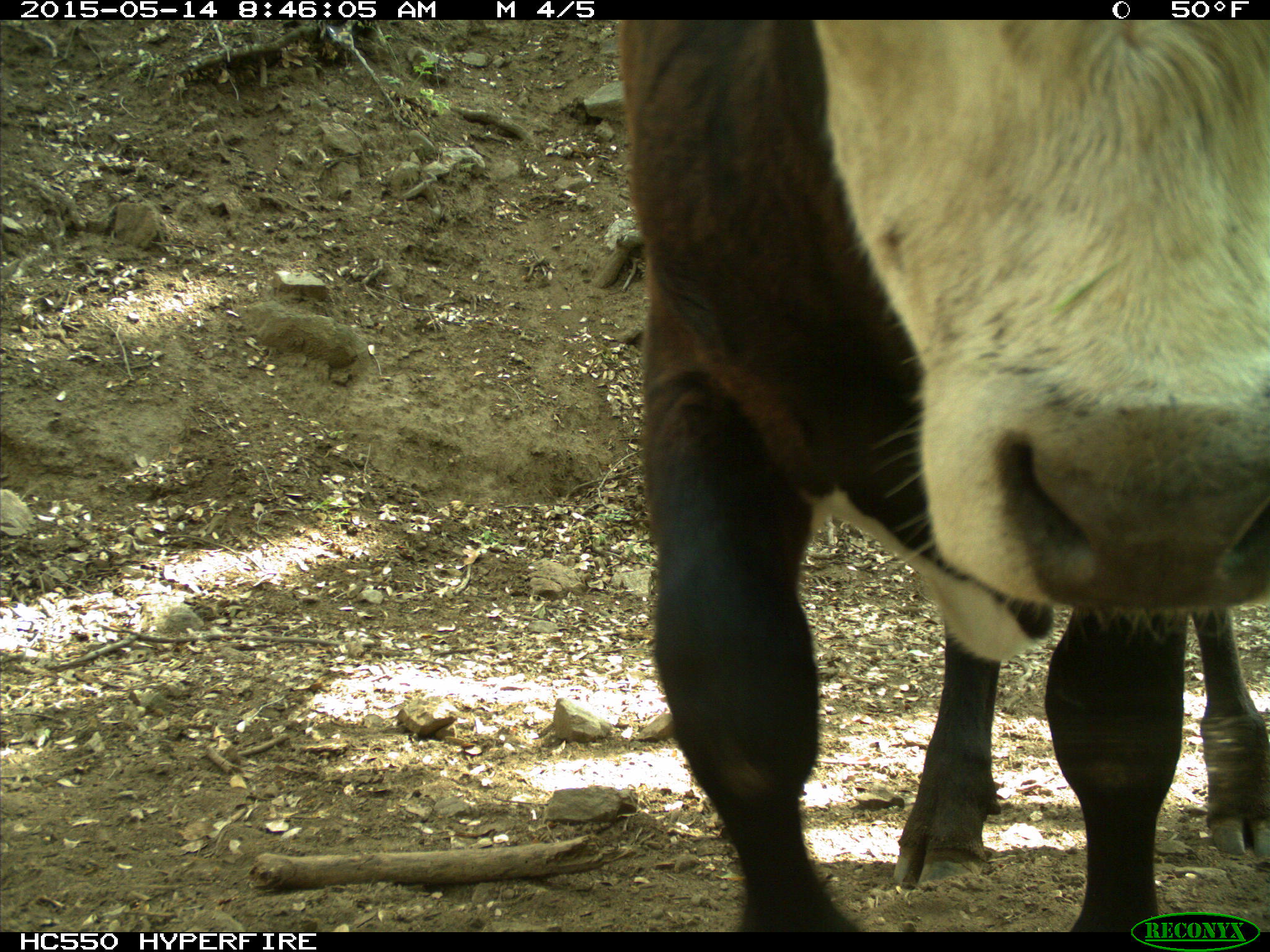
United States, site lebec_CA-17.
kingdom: Animalia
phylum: Chordata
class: Mammalia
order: Artiodactyla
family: Bovidae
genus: Bos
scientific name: Bos taurus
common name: domestic cow